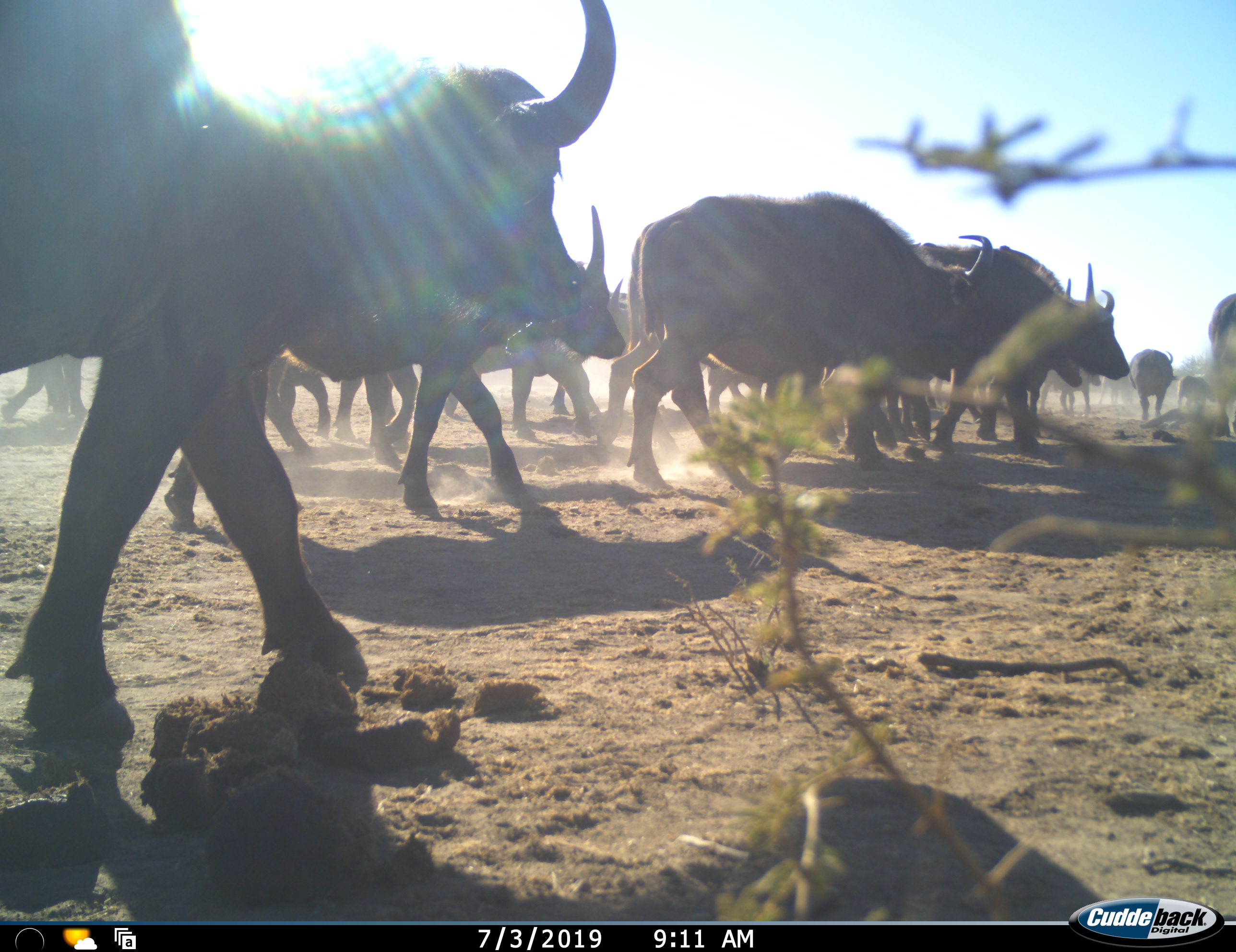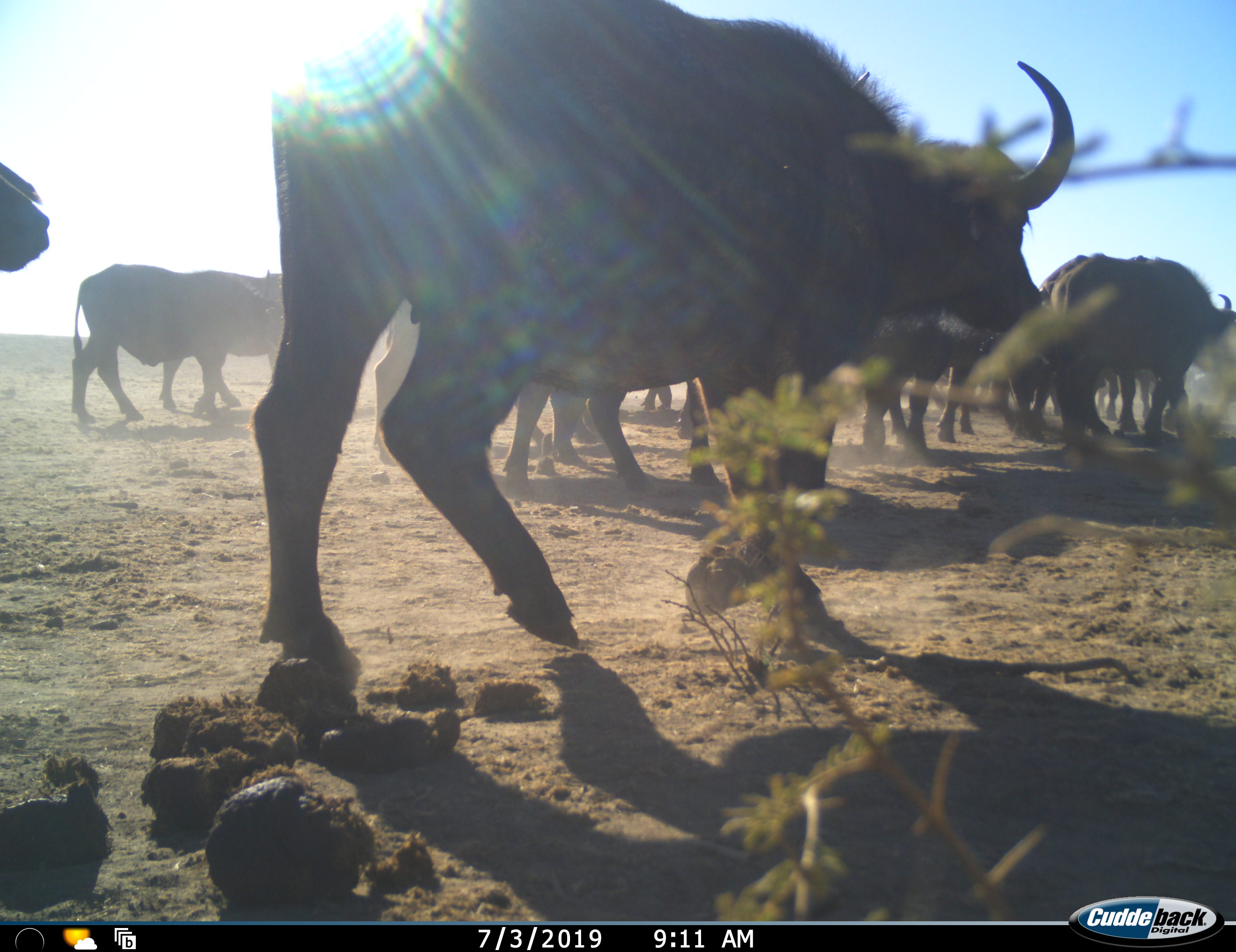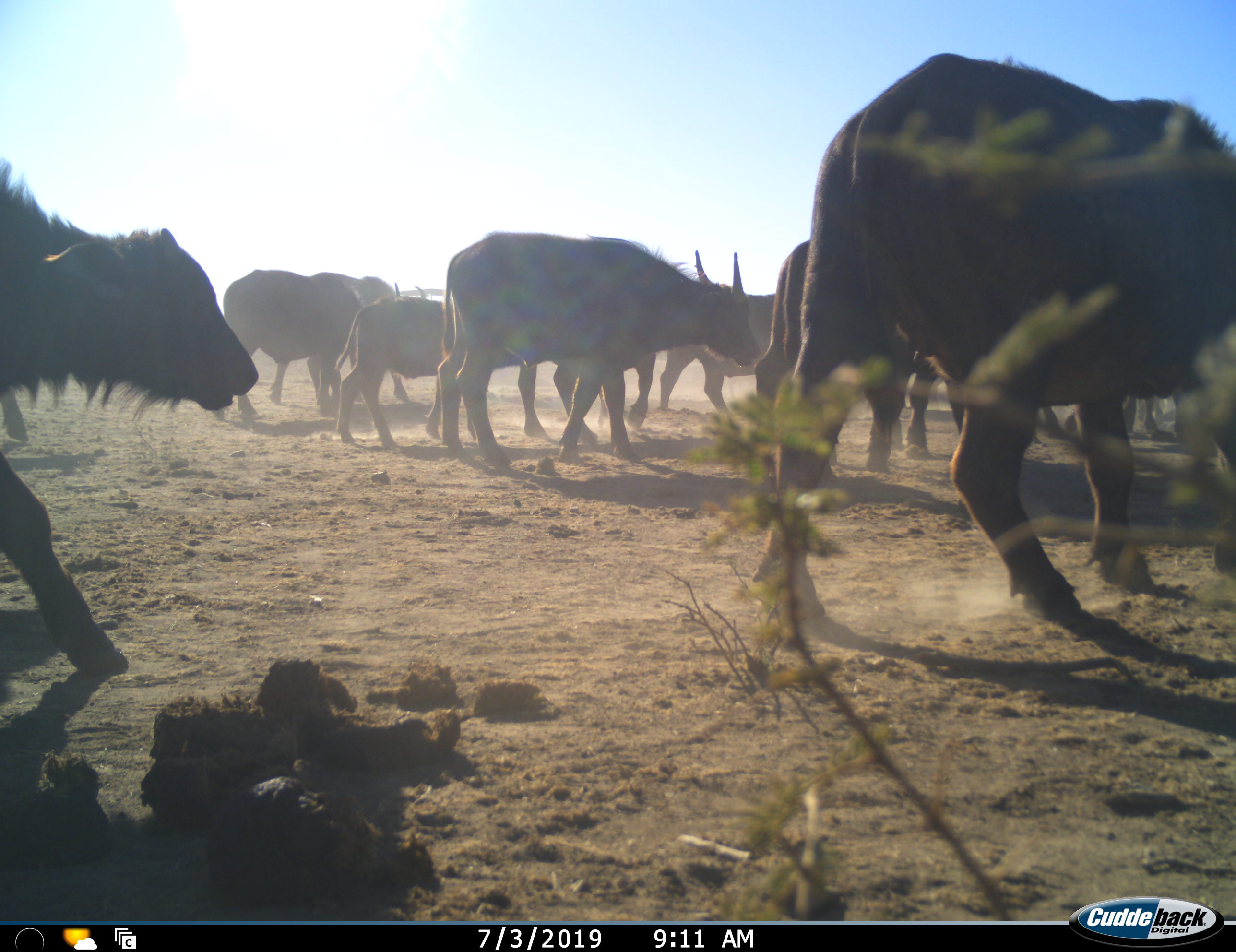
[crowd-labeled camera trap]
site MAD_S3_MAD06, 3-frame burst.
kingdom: Animalia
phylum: Chordata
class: Mammalia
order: Artiodactyla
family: Bovidae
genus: Syncerus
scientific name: Syncerus caffer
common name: african buffalo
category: buffalo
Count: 11-50.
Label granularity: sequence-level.